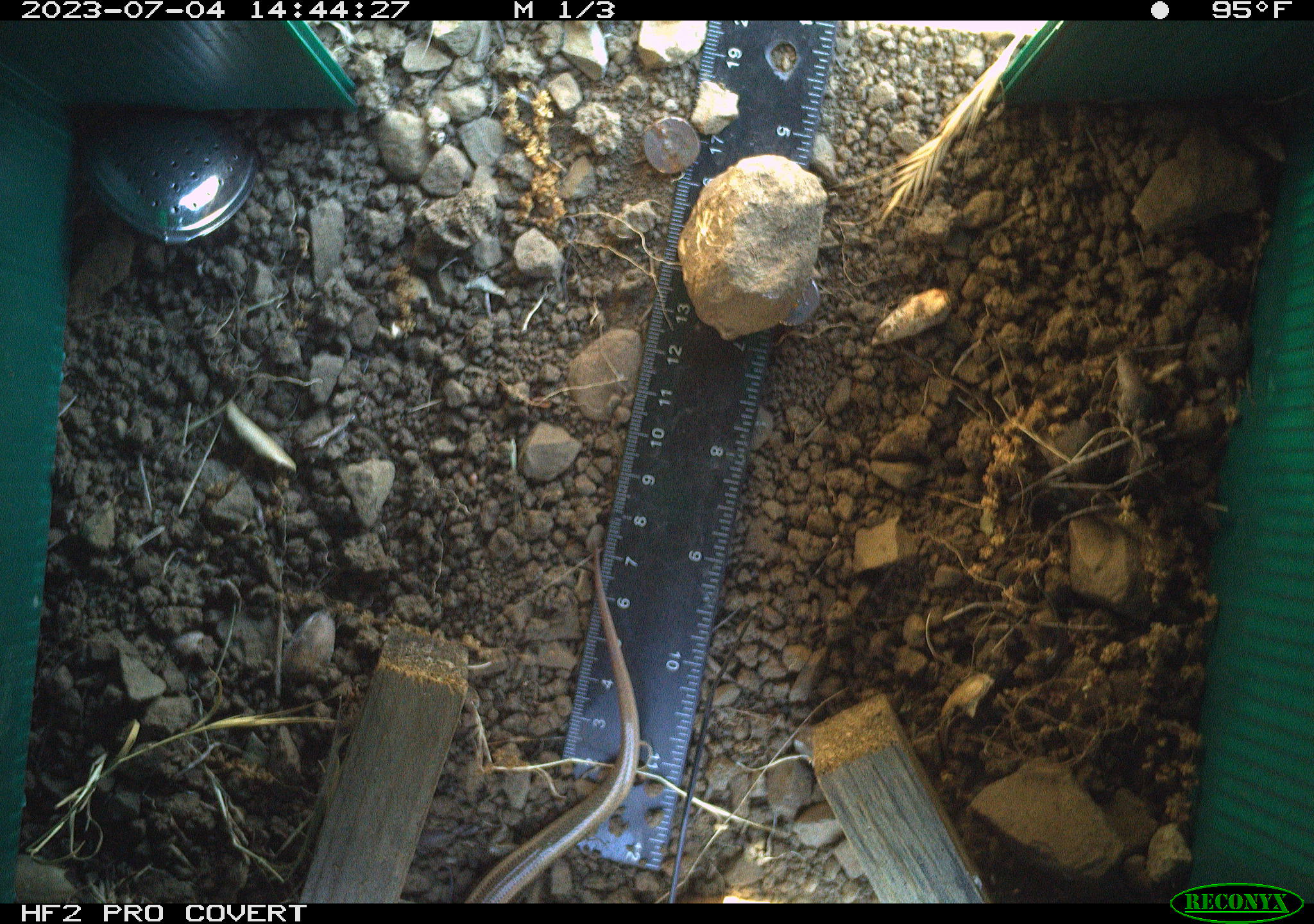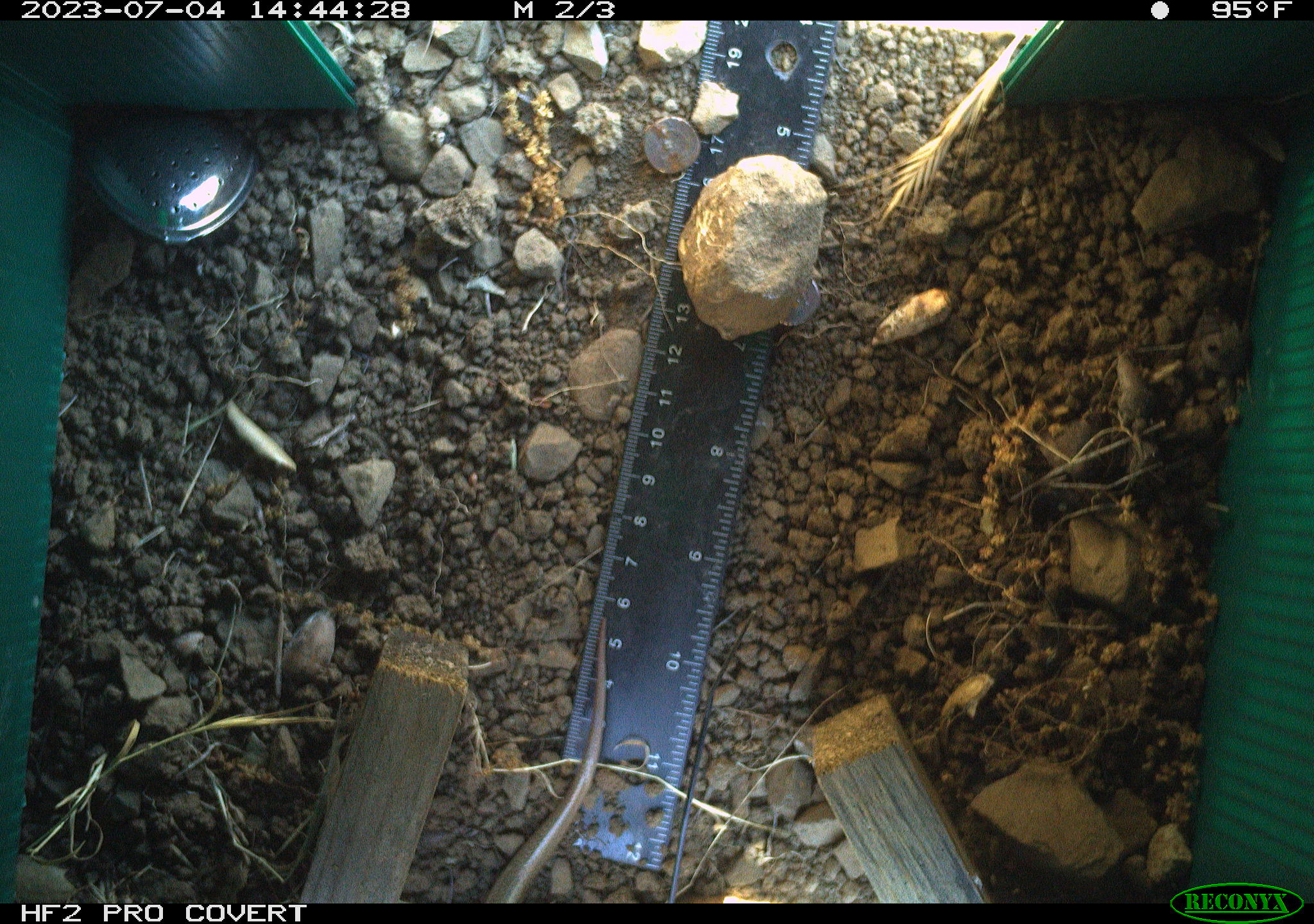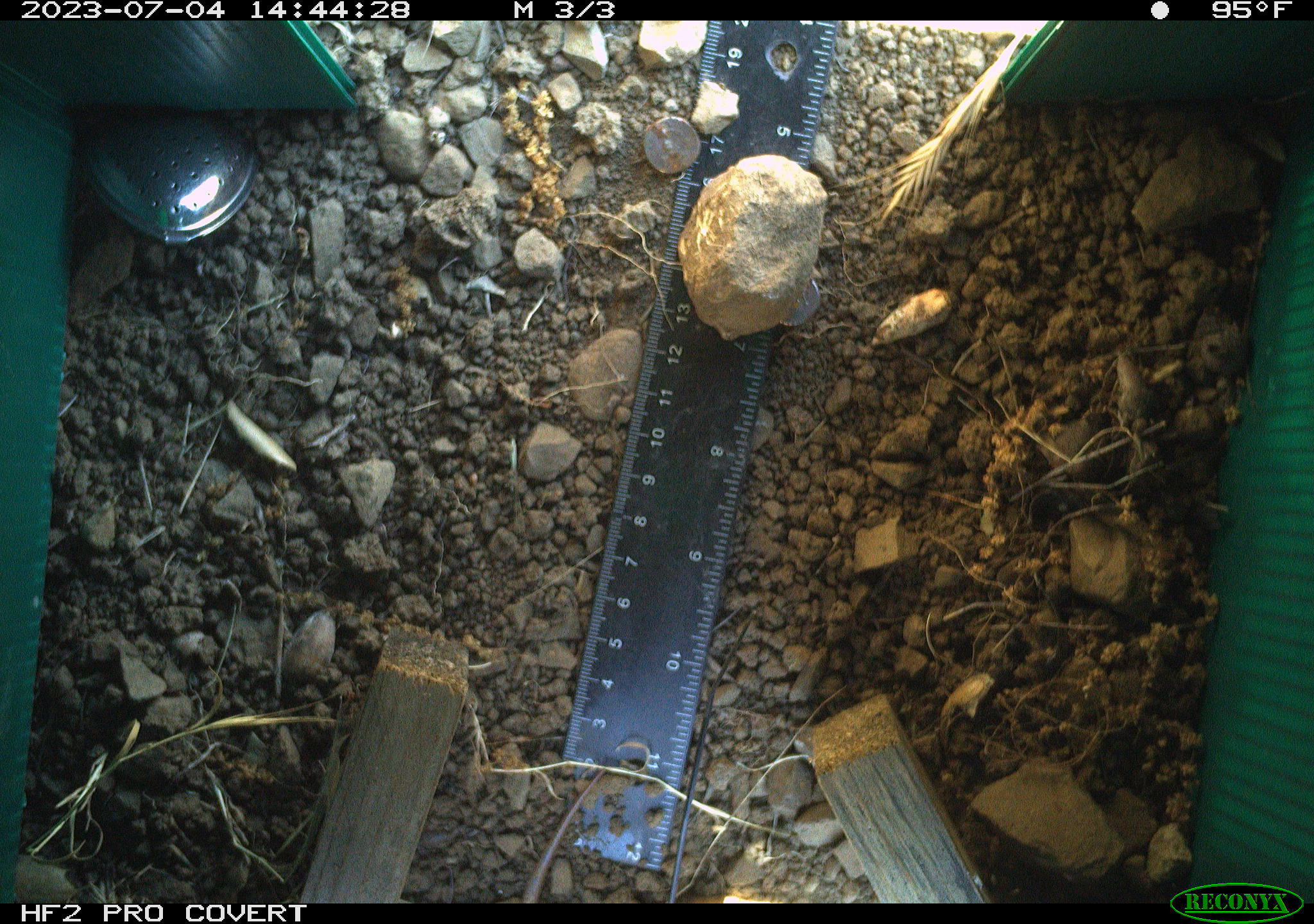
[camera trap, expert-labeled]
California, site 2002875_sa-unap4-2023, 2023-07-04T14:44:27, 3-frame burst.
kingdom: Animalia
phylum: Chordata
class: Reptilia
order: Squamata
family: Scincidae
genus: Plestiodon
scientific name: Plestiodon skiltonianus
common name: western skink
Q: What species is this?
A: Western skink (Plestiodon skiltonianus).